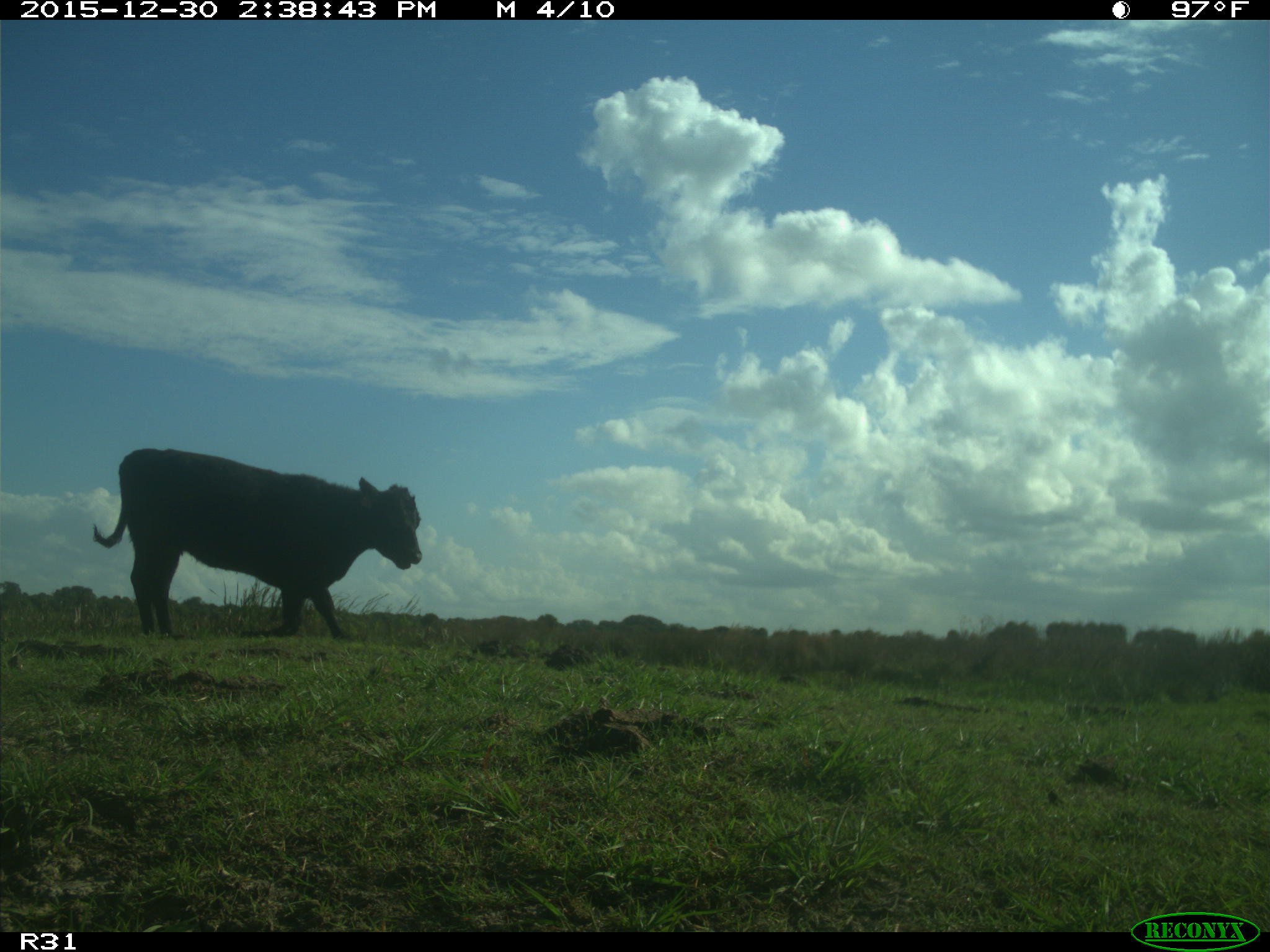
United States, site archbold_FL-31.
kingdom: Animalia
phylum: Chordata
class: Mammalia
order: Artiodactyla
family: Bovidae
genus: Bos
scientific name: Bos taurus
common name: domestic cow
Bos taurus (domestic cow).